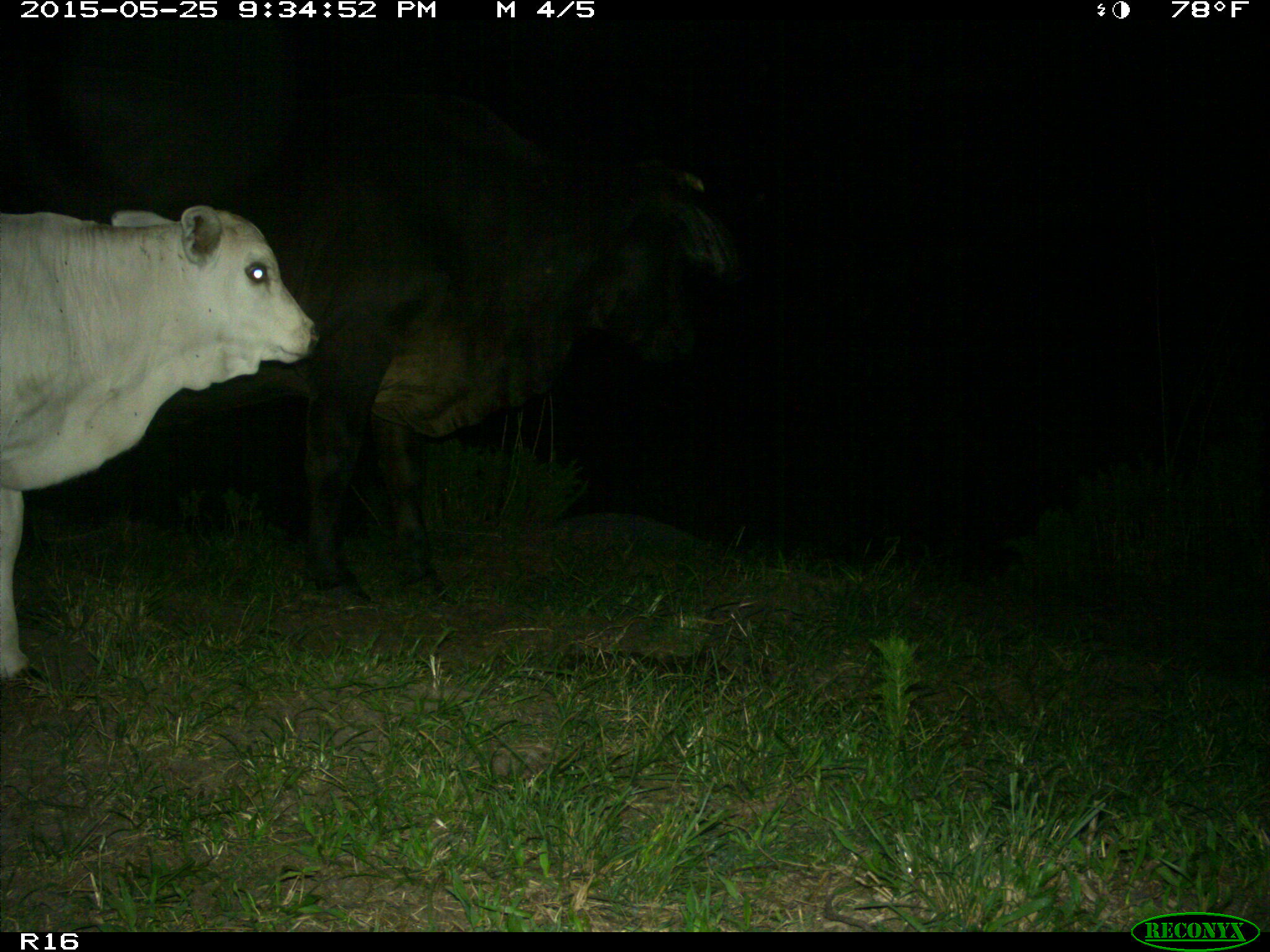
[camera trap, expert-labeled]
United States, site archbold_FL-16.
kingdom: Animalia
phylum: Chordata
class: Mammalia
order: Artiodactyla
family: Bovidae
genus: Bos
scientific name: Bos taurus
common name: domestic cow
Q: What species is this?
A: Bos taurus (domestic cow).